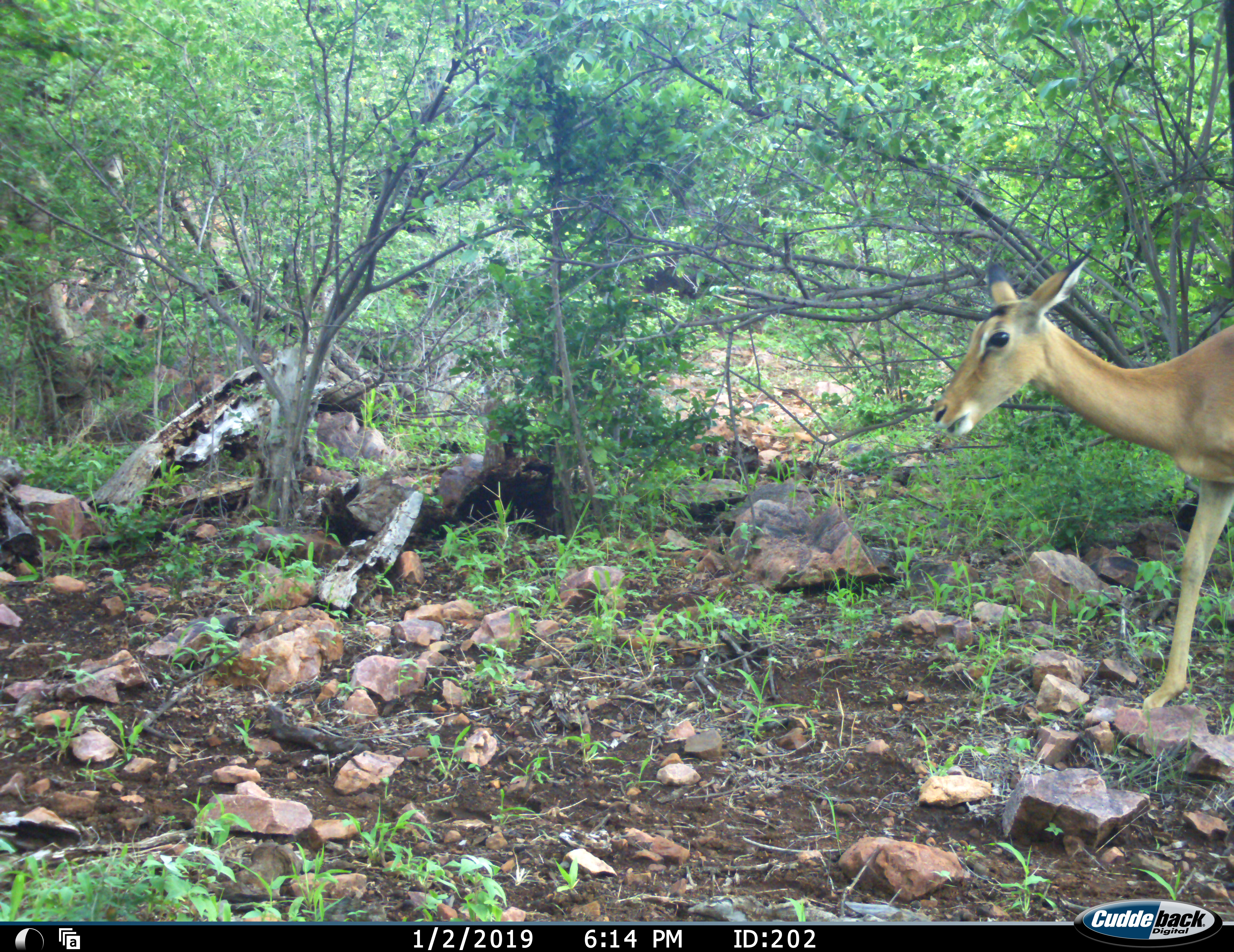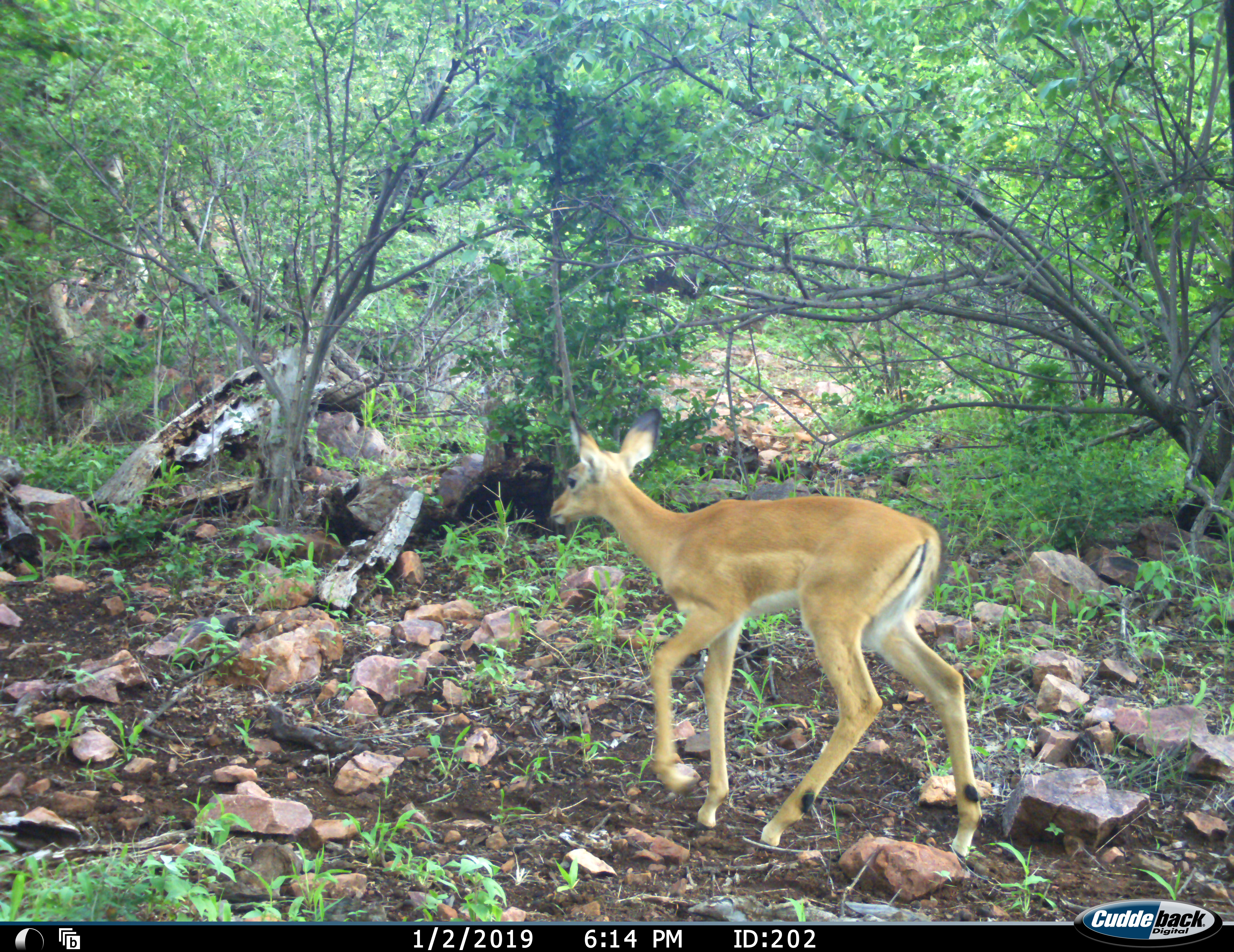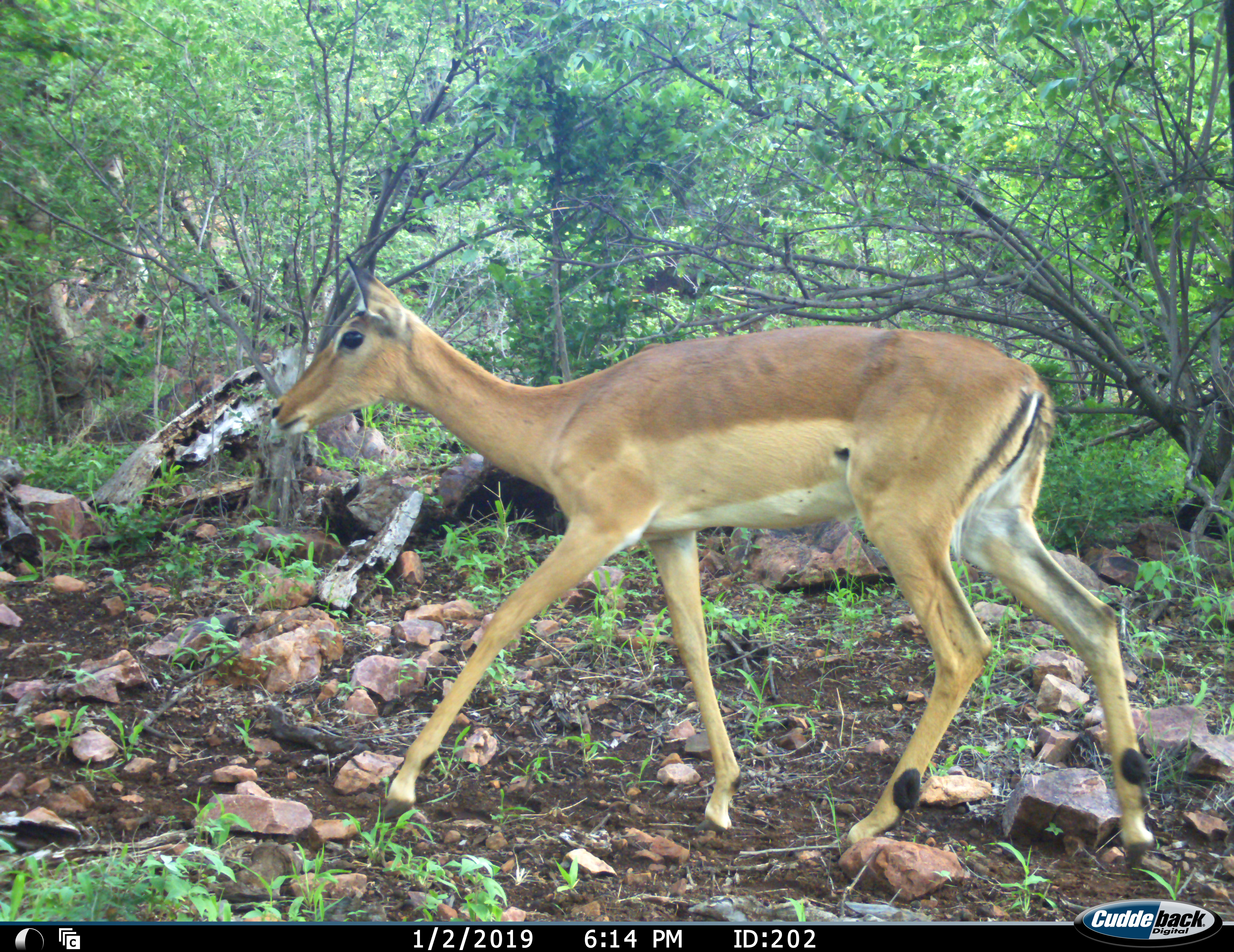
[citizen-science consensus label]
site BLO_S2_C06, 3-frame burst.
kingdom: Animalia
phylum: Chordata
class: Mammalia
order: Artiodactyla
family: Bovidae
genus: Aepyceros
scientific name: Aepyceros melampus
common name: impala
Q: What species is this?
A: Impala (Aepyceros melampus).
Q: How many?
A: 2.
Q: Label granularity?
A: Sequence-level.